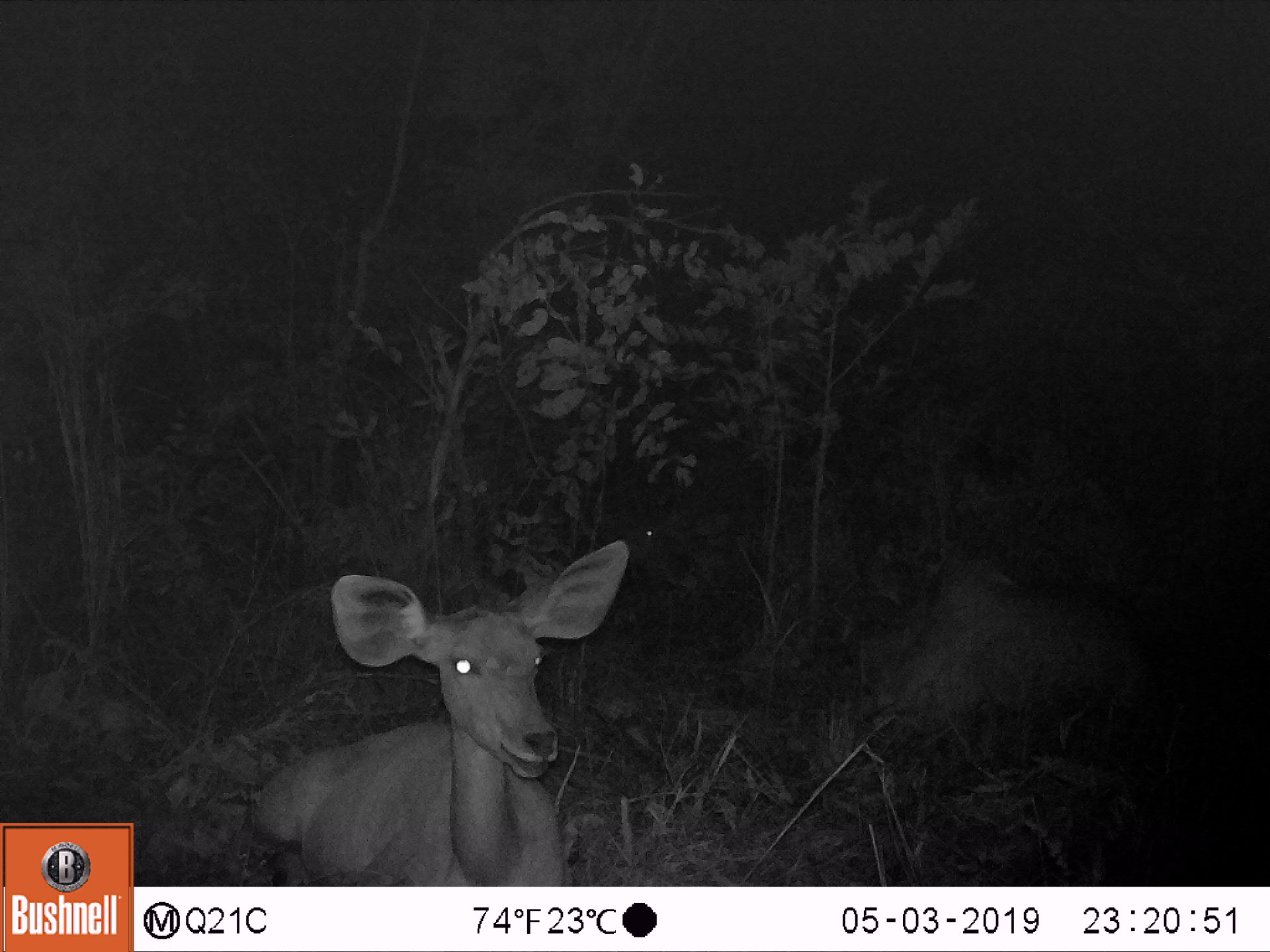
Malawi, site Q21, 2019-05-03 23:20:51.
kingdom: Animalia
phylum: Chordata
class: Mammalia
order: Artiodactyla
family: Bovidae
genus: Tragelaphus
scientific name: Tragelaphus strepsiceros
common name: greater kudu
Greater kudu (Tragelaphus strepsiceros), count 3.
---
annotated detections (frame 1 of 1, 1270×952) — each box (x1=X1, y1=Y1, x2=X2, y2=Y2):
greater kudu: (x1=234, y1=536, x2=642, y2=883); (x1=838, y1=538, x2=1168, y2=741); (x1=590, y1=485, x2=703, y2=570)